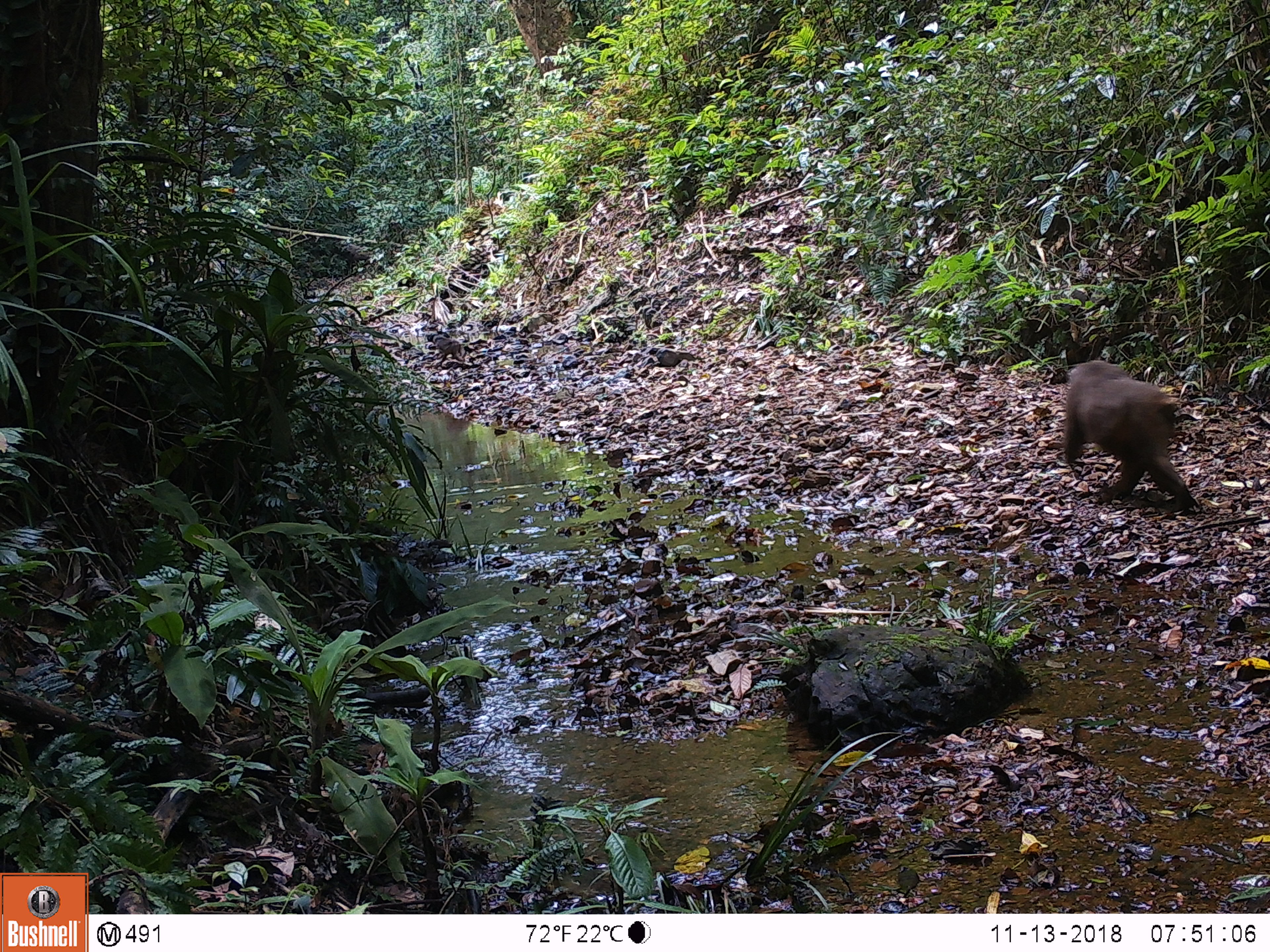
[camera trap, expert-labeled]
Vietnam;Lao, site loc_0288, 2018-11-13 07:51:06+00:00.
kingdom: Animalia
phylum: Chordata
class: Mammalia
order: Primates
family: Cercopithecidae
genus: Macaca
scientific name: Macaca arctoides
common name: stump-tailed macaque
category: stump tailed macaque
Stump tailed macaque (stump-tailed macaque) (Macaca arctoides). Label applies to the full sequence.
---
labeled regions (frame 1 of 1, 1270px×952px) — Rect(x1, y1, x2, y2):
stump tailed macaque: Rect(1060, 356, 1203, 513)